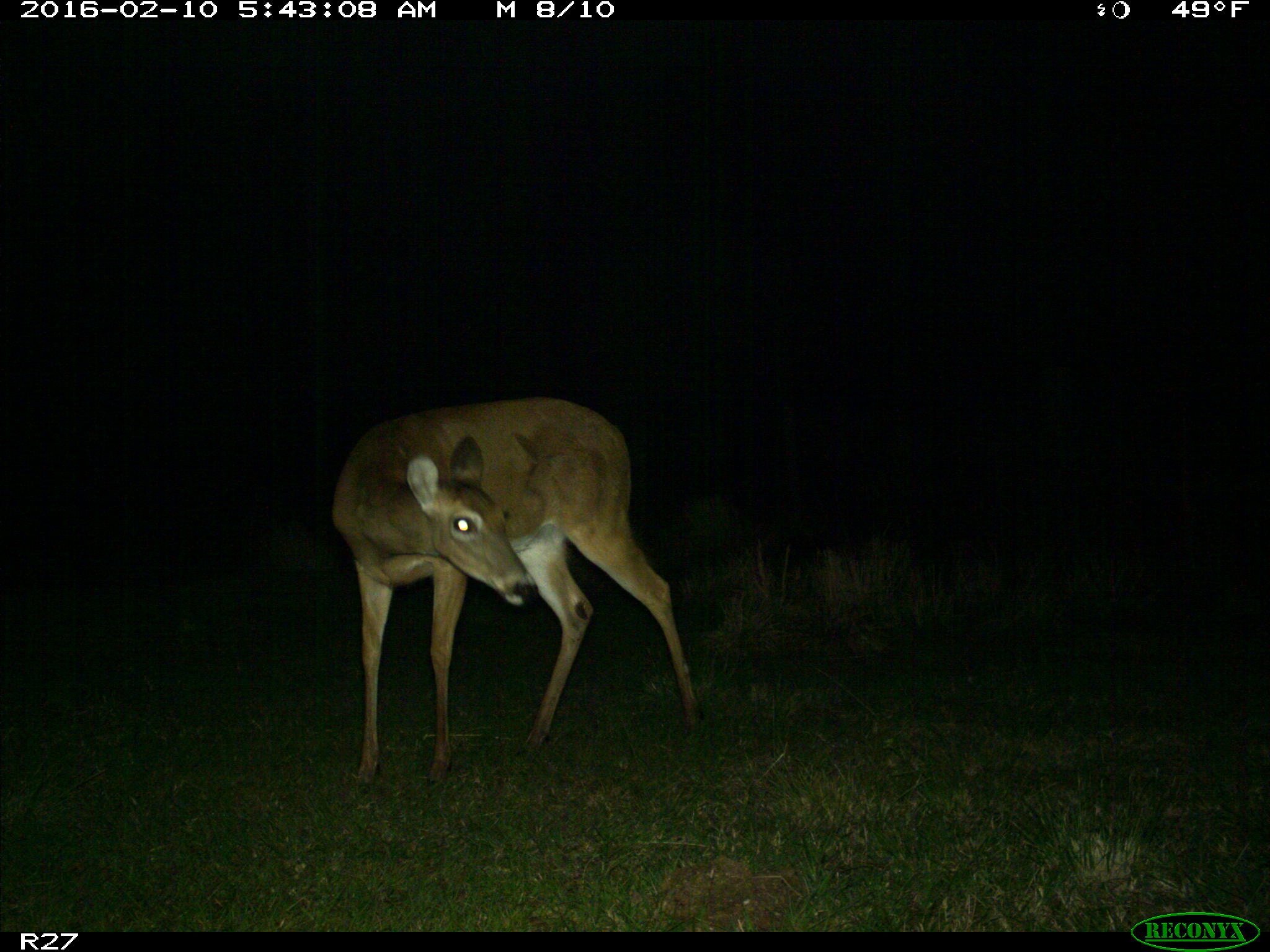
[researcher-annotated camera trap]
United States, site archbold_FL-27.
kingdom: Animalia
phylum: Chordata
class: Mammalia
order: Artiodactyla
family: Cervidae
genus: Odocoileus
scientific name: Odocoileus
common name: deer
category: unidentified deer